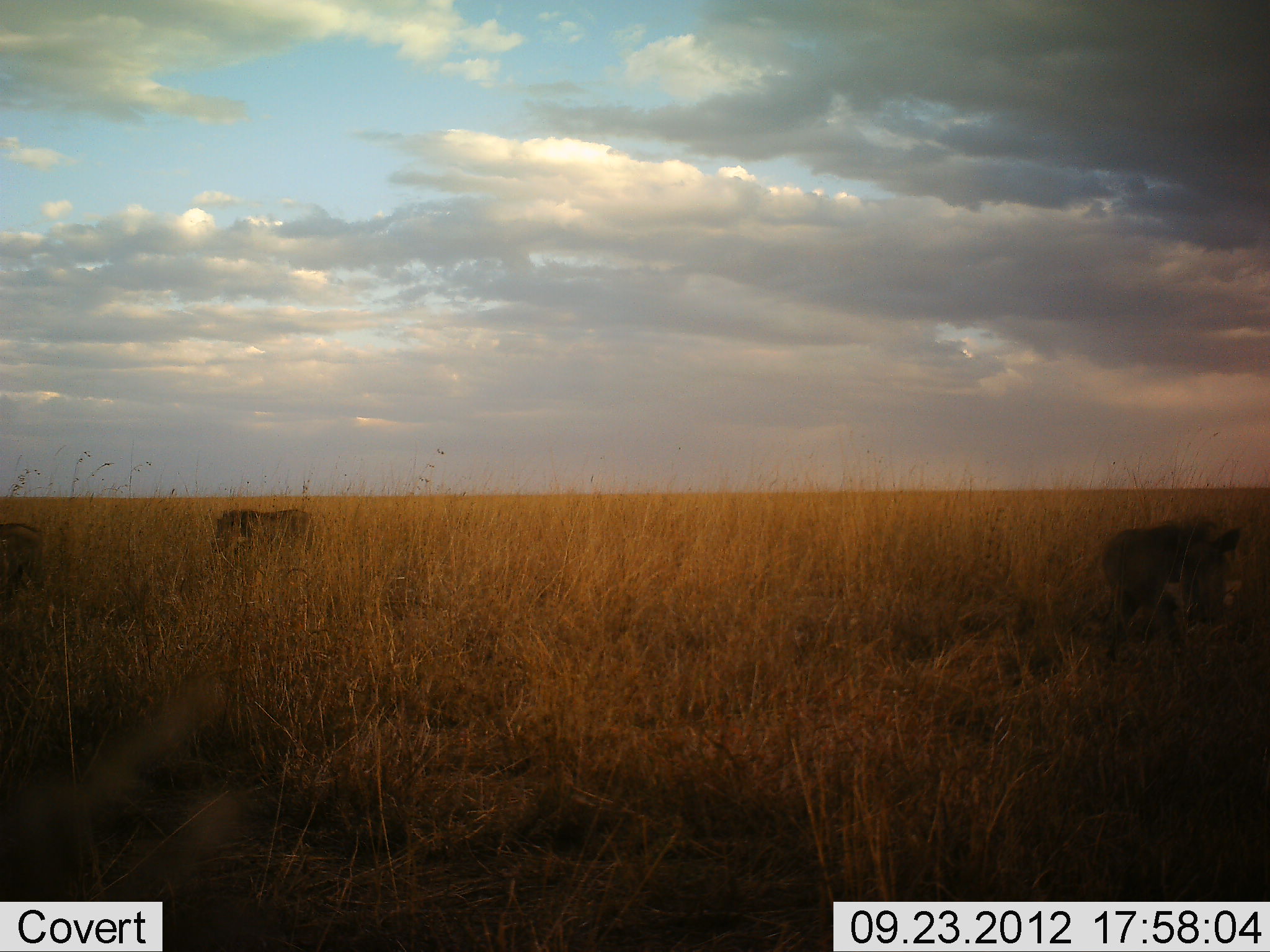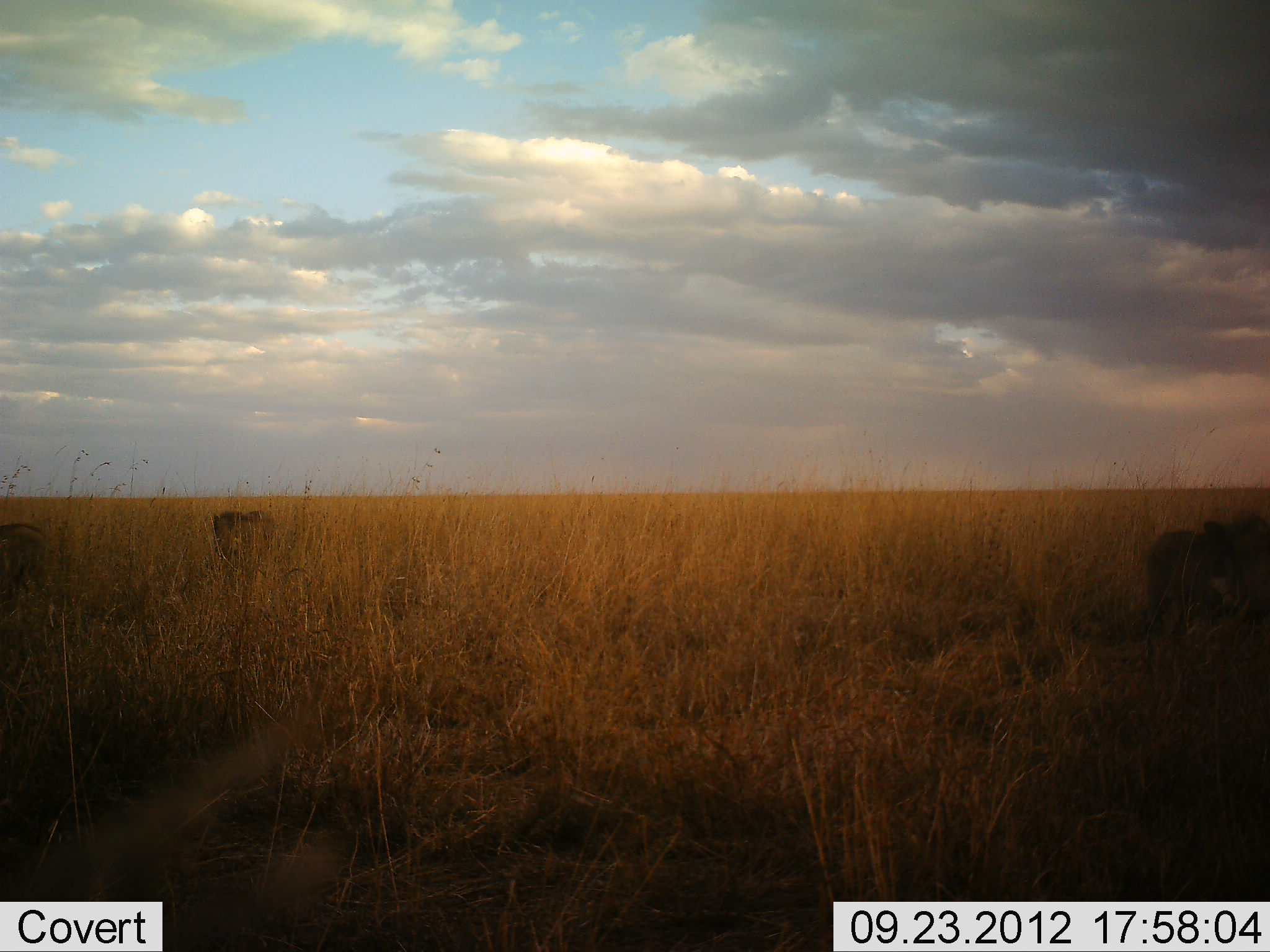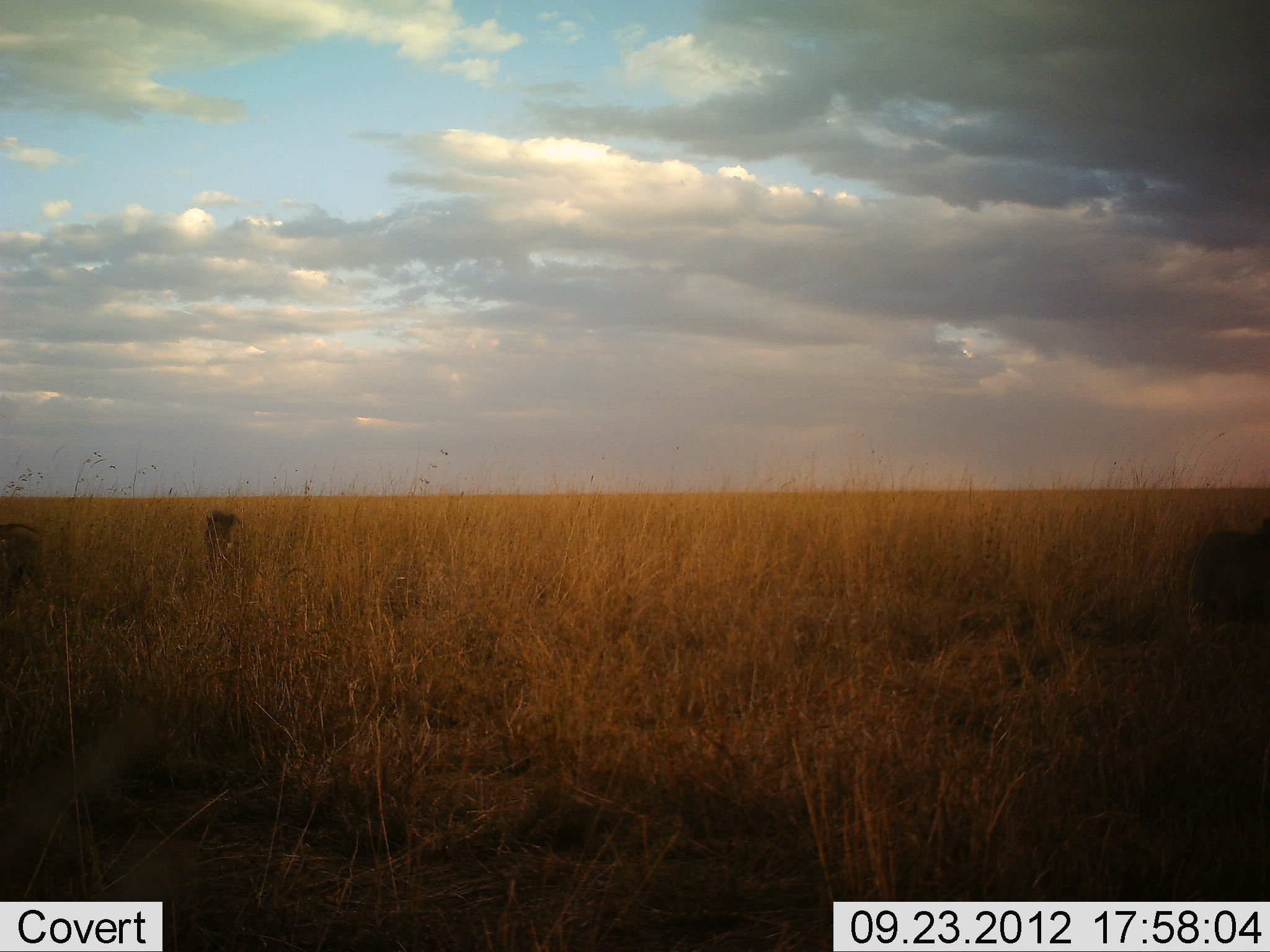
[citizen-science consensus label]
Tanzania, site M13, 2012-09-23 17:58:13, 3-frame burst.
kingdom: Animalia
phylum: Chordata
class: Mammalia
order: Artiodactyla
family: Suidae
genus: Phacochoerus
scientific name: Phacochoerus africanus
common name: warthog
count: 3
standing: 27%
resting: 0%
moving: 73%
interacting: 0%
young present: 0%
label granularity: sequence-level